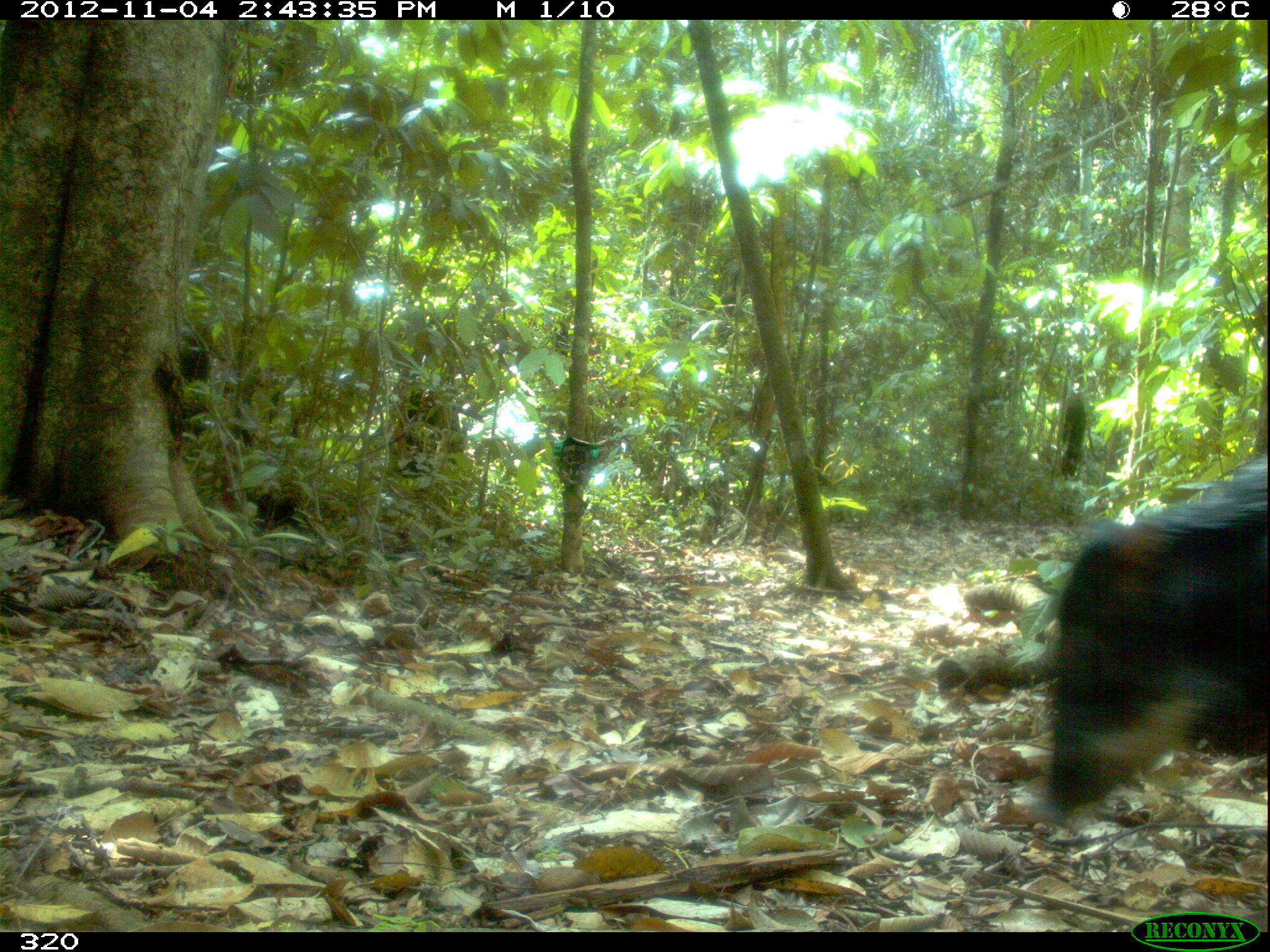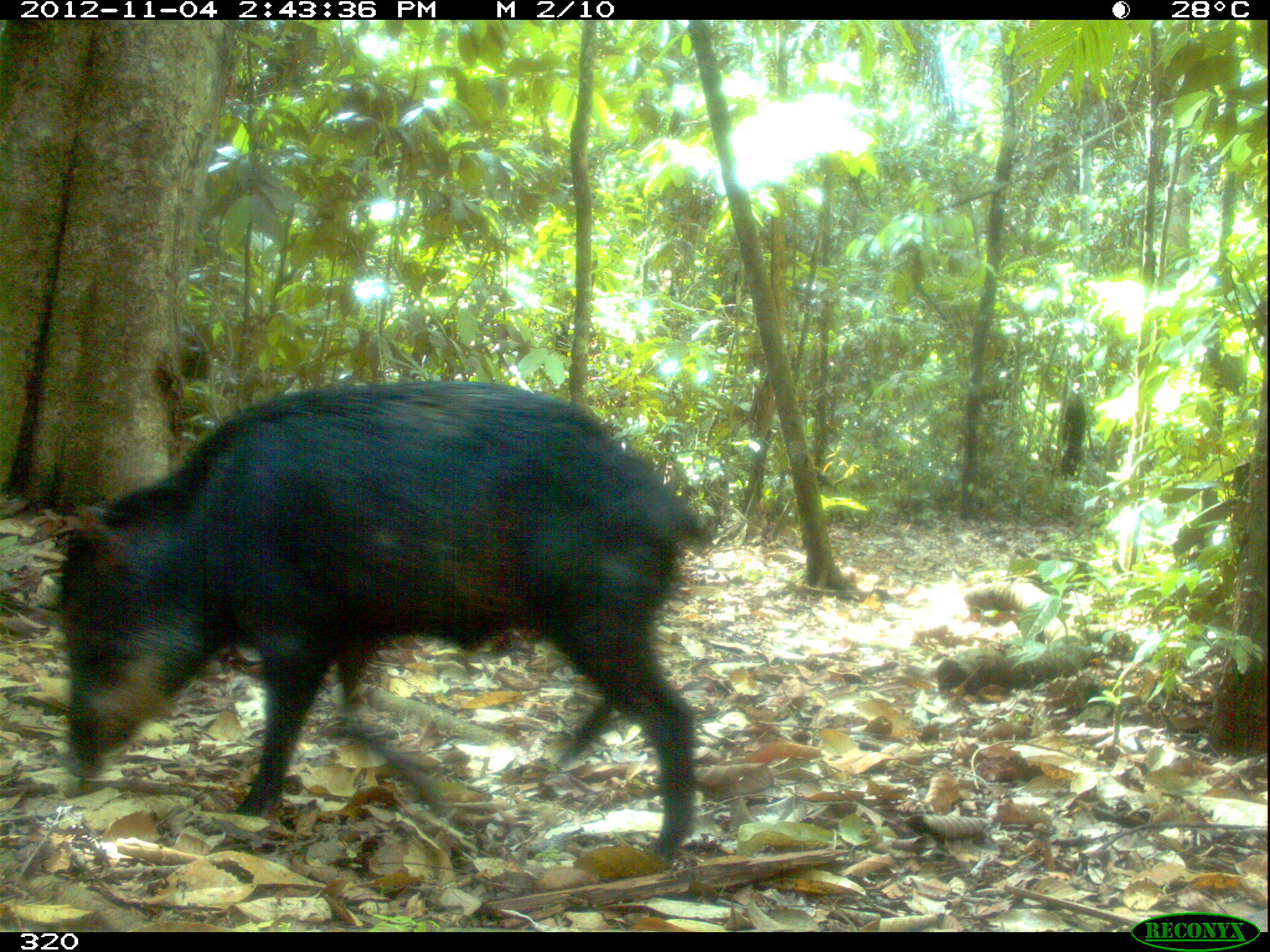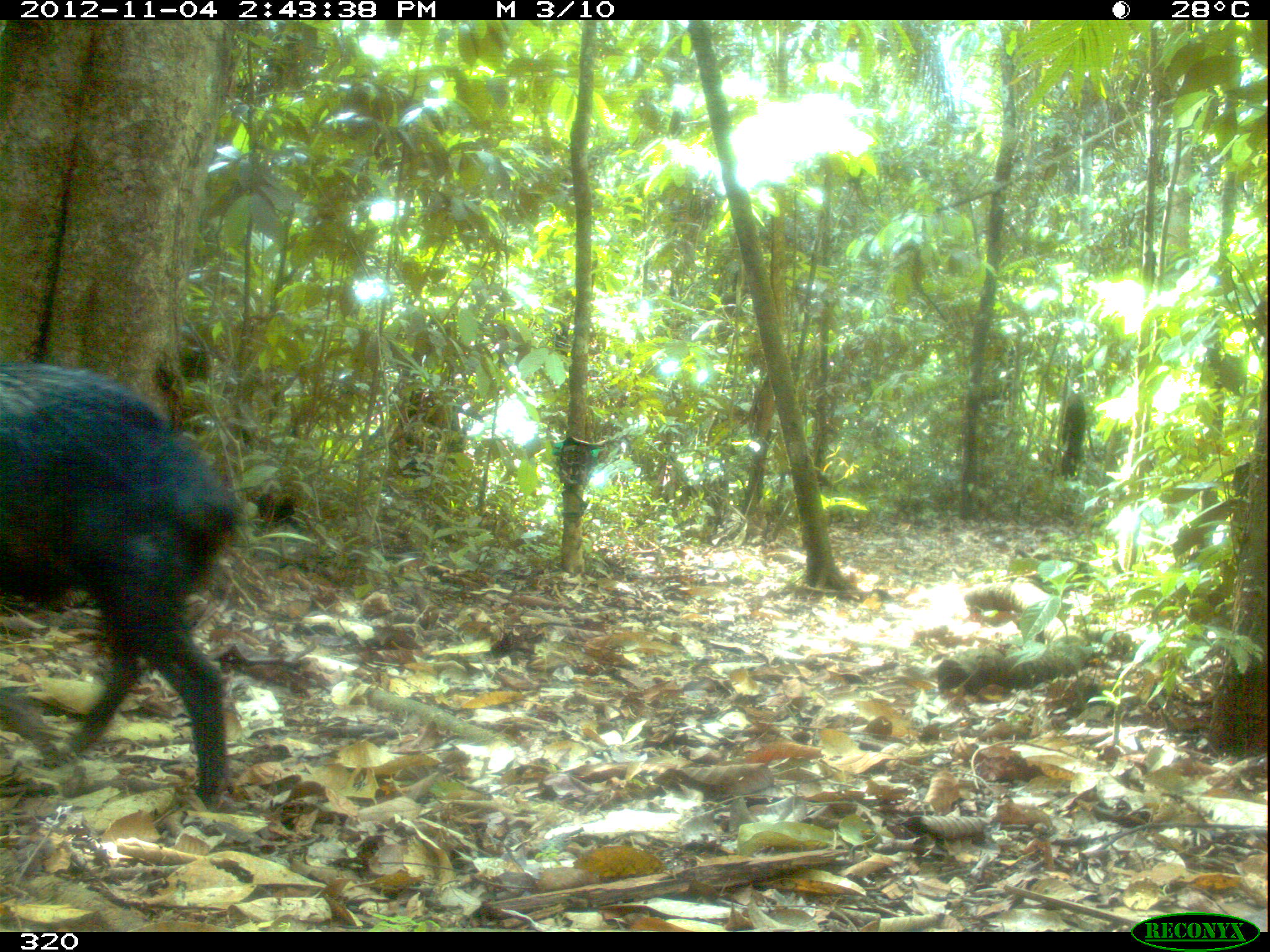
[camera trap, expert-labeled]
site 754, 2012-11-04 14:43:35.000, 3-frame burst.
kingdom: Animalia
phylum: Chordata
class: Mammalia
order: Artiodactyla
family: Tayassuidae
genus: Tayassu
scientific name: Tayassu pecari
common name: white-lipped peccary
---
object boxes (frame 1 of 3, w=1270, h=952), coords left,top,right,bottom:
tayassu pecari: 1042,455,1269,838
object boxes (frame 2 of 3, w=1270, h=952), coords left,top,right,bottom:
tayassu pecari: 55,380,723,869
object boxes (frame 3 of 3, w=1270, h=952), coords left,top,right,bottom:
tayassu pecari: 1,361,244,800